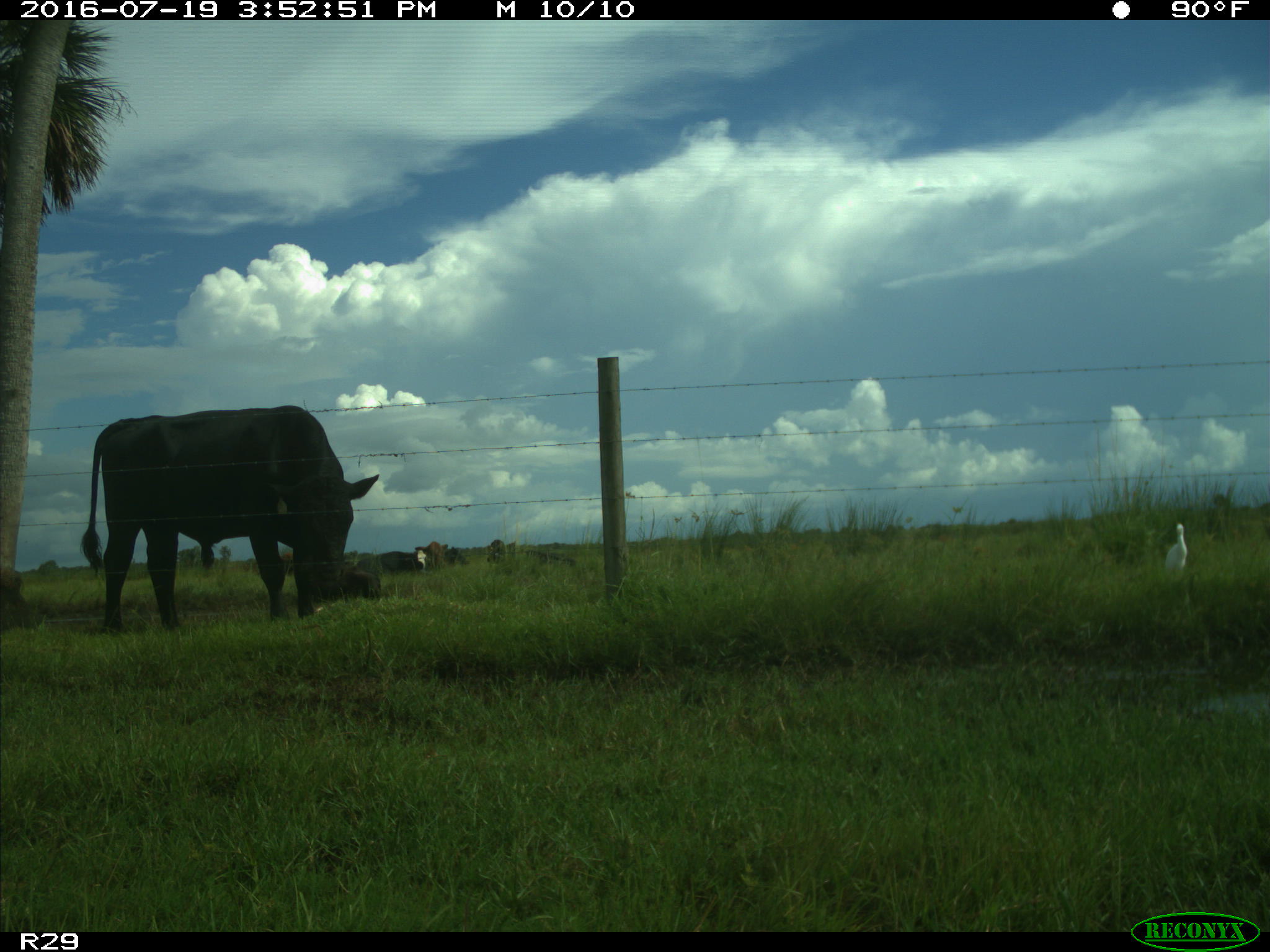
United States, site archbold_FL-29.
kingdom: Animalia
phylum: Chordata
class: Mammalia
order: Artiodactyla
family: Bovidae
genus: Bos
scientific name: Bos taurus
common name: domestic cow